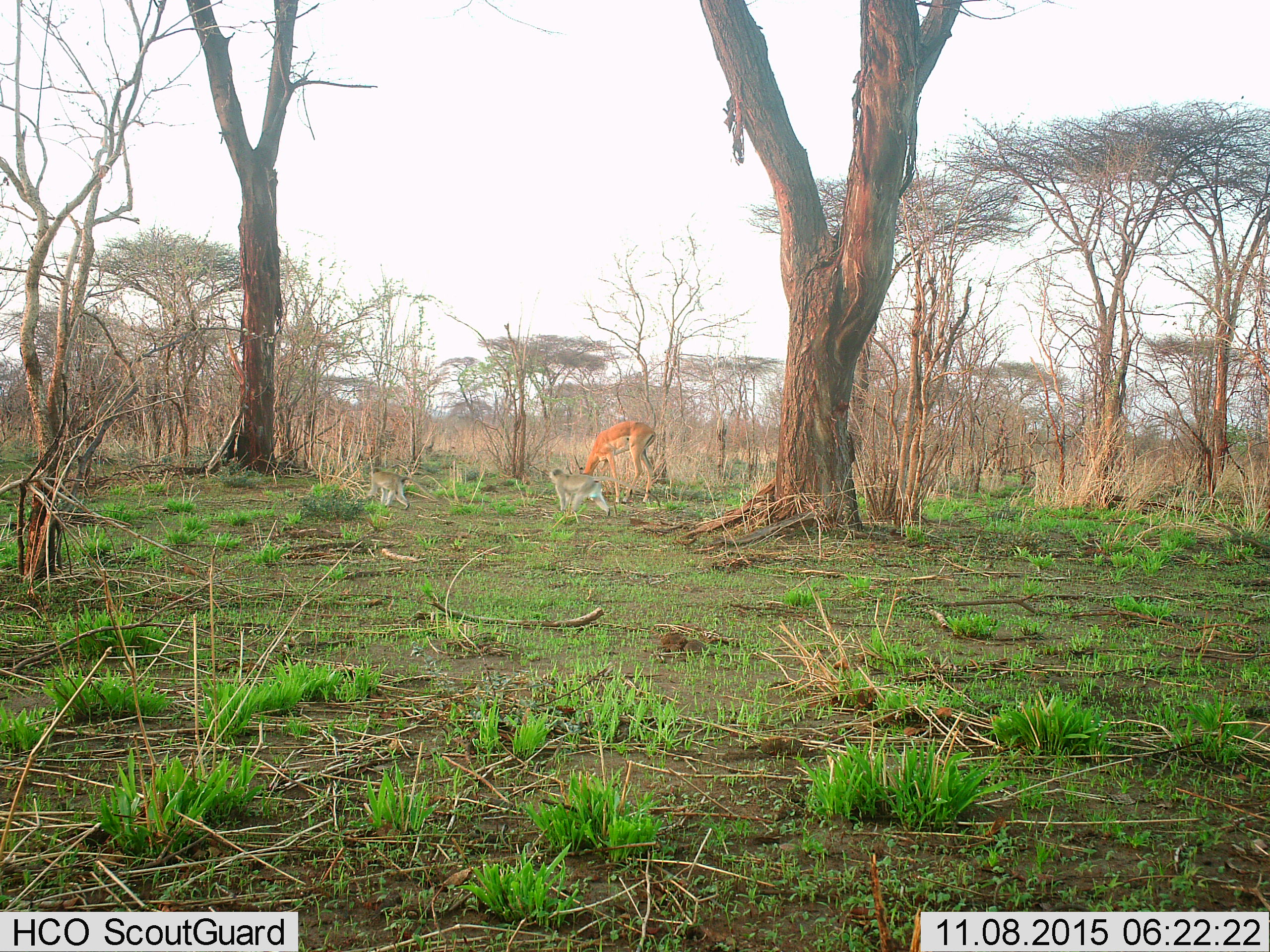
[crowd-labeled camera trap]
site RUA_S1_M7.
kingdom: Animalia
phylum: Chordata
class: Mammalia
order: Artiodactyla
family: Bovidae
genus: Aepyceros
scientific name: Aepyceros melampus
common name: impala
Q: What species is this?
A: Impala (Aepyceros melampus).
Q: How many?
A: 1.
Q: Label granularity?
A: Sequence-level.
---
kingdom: Animalia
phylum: Chordata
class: Mammalia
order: Primates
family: Cercopithecidae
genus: Chlorocebus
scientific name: Chlorocebus pygerythrus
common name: vervet monkey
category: monkeyvervet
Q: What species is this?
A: Monkeyvervet (vervet monkey) (Chlorocebus pygerythrus).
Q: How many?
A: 2.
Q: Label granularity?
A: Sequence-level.